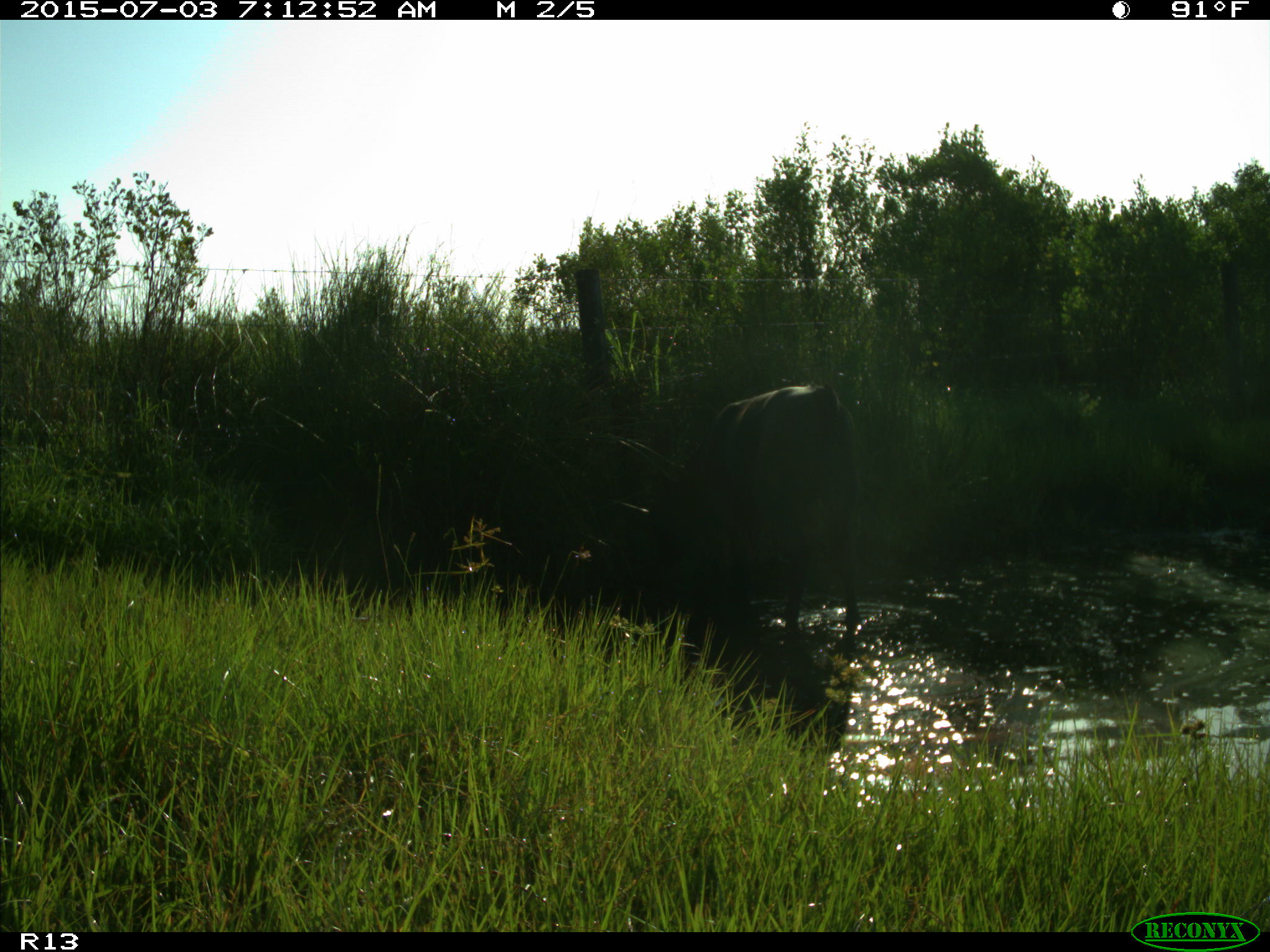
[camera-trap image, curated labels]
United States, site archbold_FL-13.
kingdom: Animalia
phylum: Chordata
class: Mammalia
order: Artiodactyla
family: Bovidae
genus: Bos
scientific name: Bos taurus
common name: domestic cow